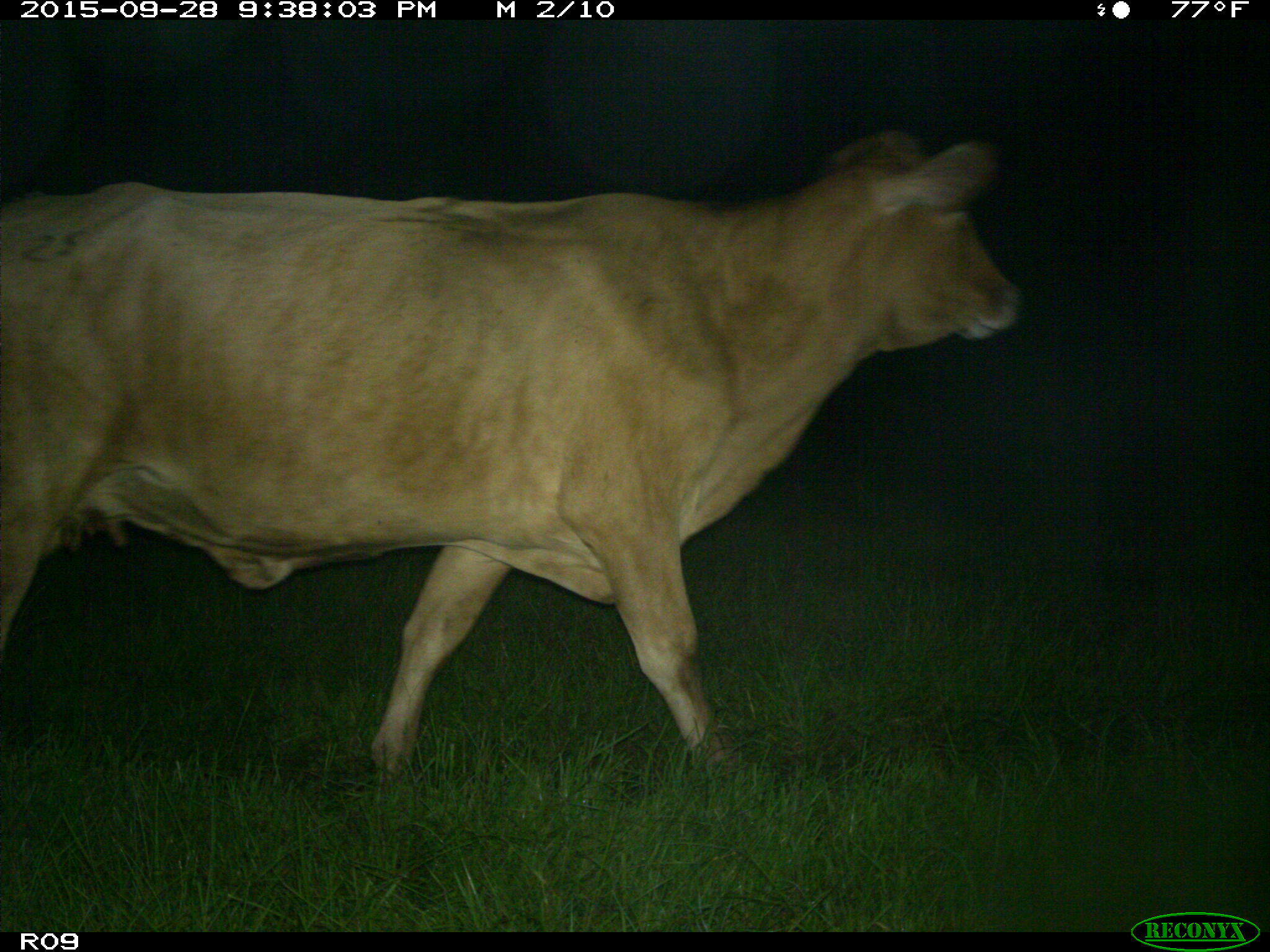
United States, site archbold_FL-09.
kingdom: Animalia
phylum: Chordata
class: Mammalia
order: Artiodactyla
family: Bovidae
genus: Bos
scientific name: Bos taurus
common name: domestic cow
Bos taurus (domestic cow).